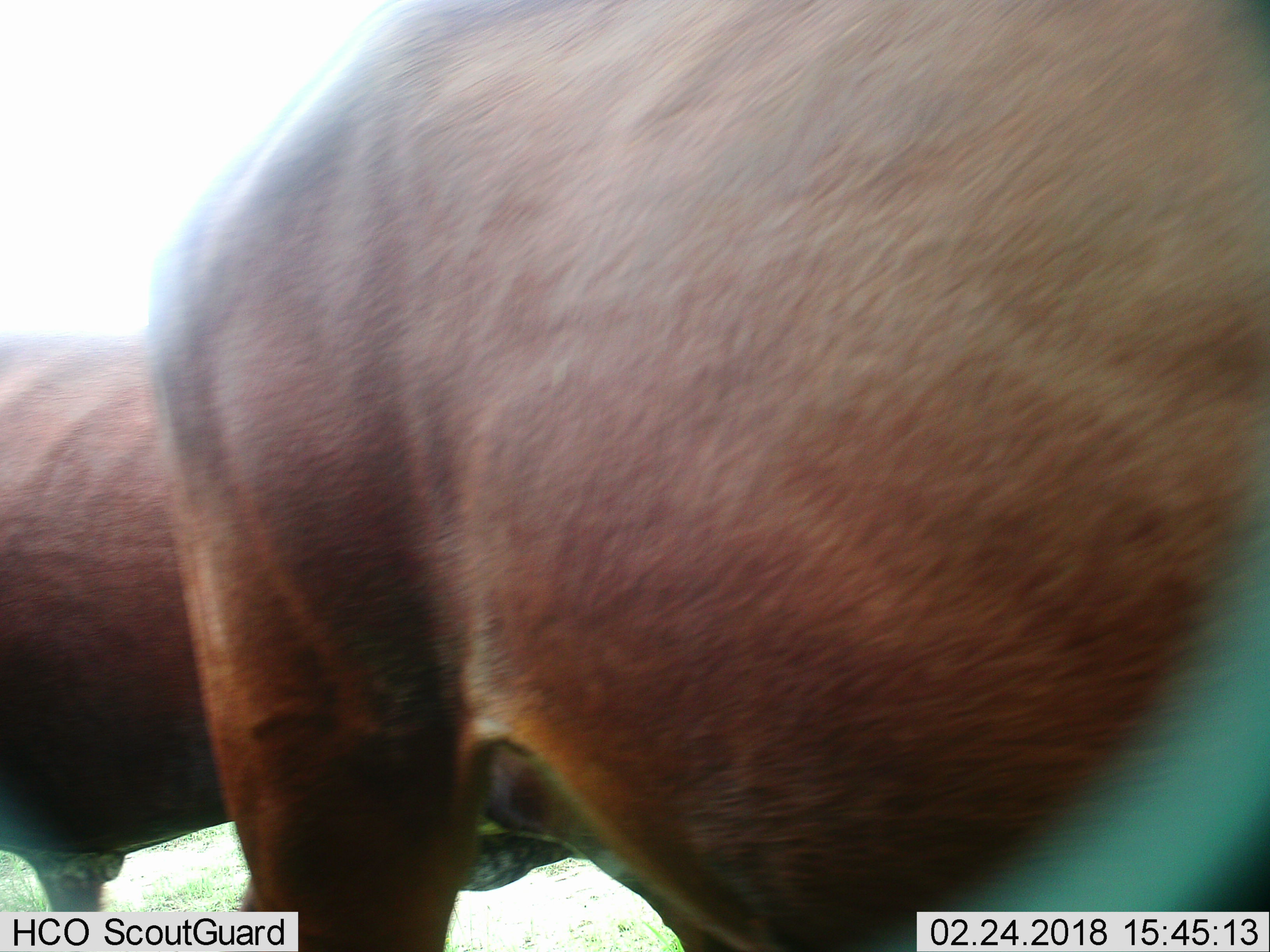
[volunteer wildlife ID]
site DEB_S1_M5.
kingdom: Animalia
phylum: Chordata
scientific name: Vertebrata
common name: domestic animal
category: domesticanimal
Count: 2.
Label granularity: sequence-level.